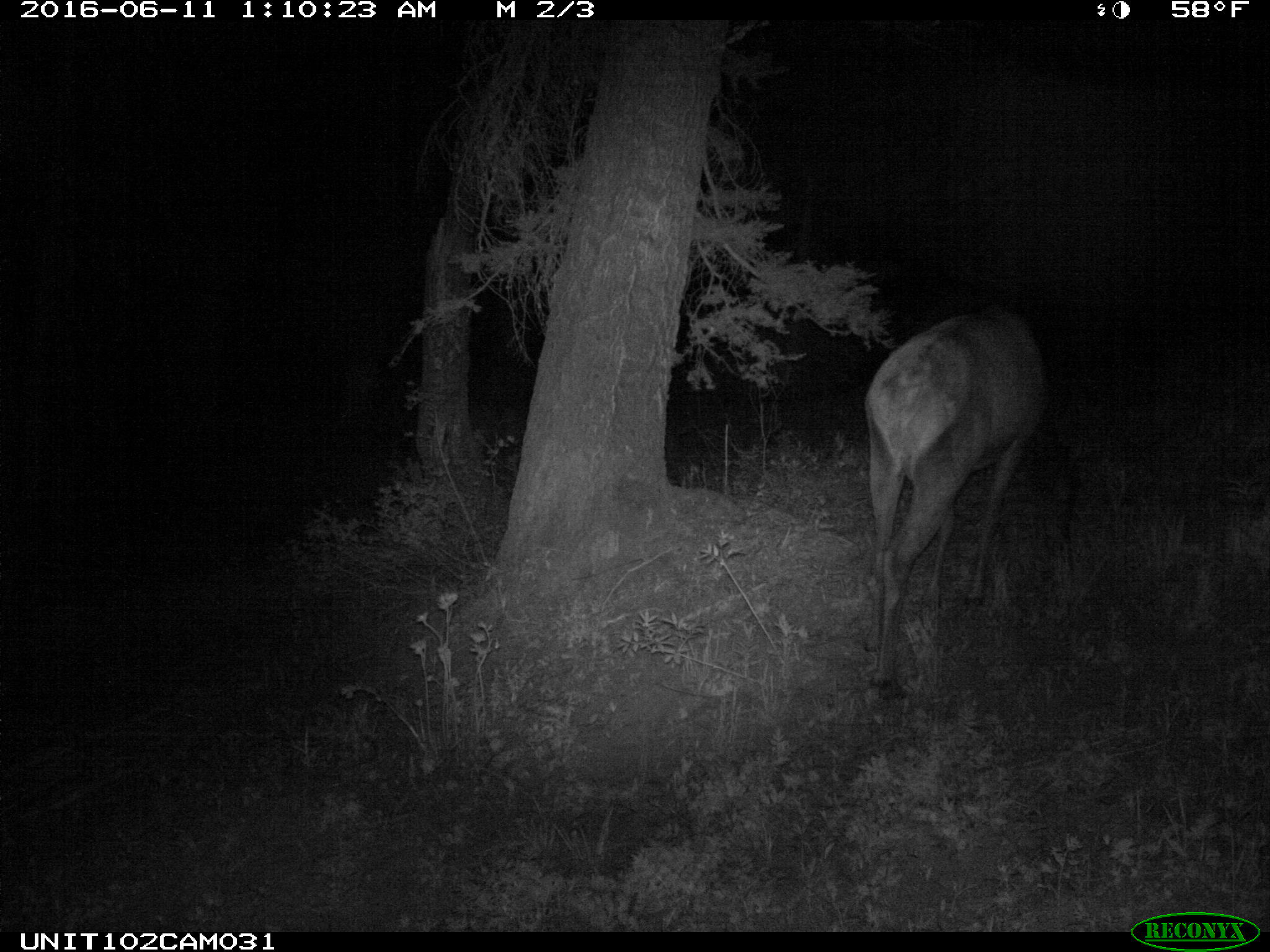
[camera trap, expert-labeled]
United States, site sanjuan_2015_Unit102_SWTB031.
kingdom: Animalia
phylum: Chordata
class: Mammalia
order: Artiodactyla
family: Cervidae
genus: Cervus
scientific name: Cervus elaphus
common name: red deer